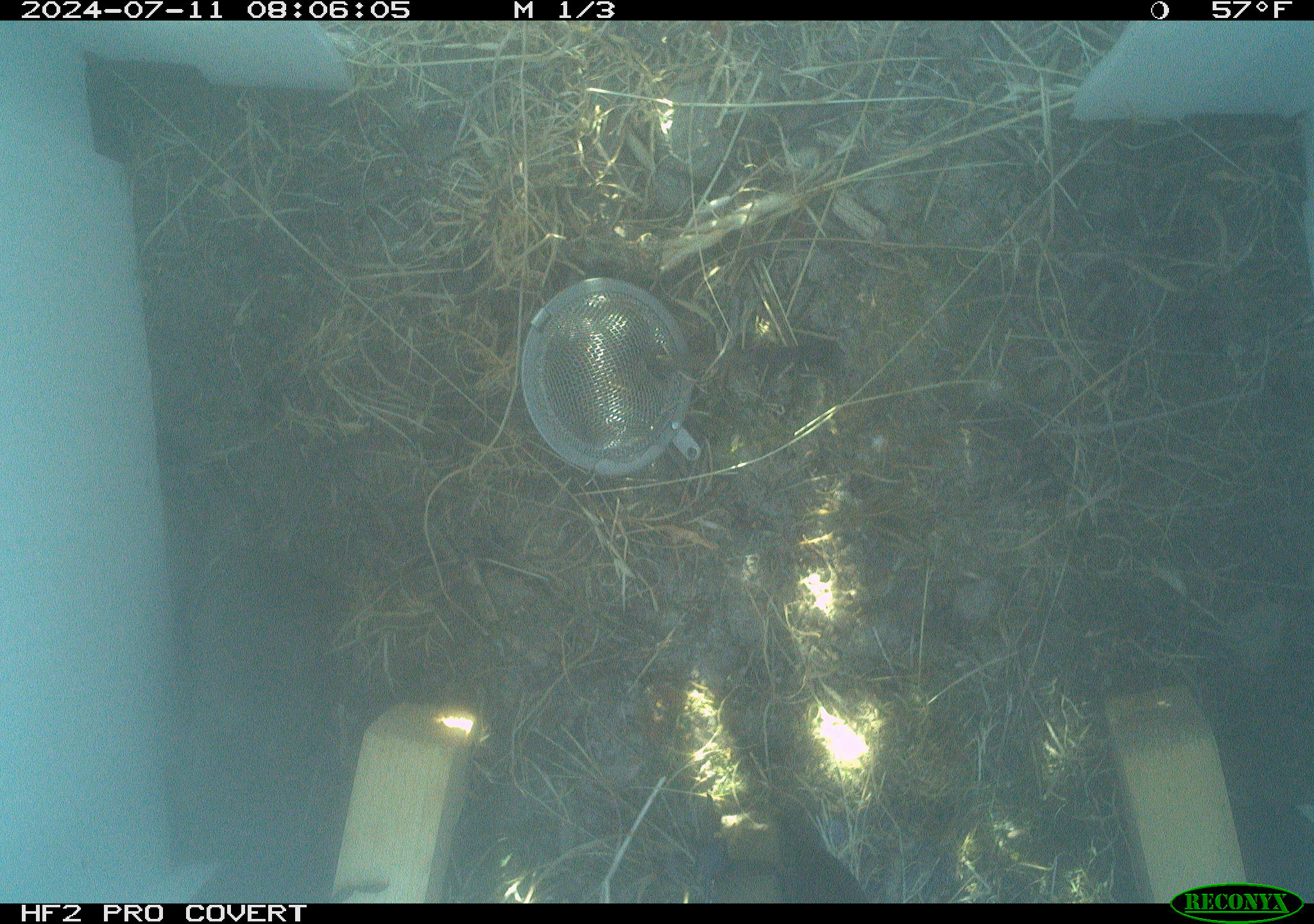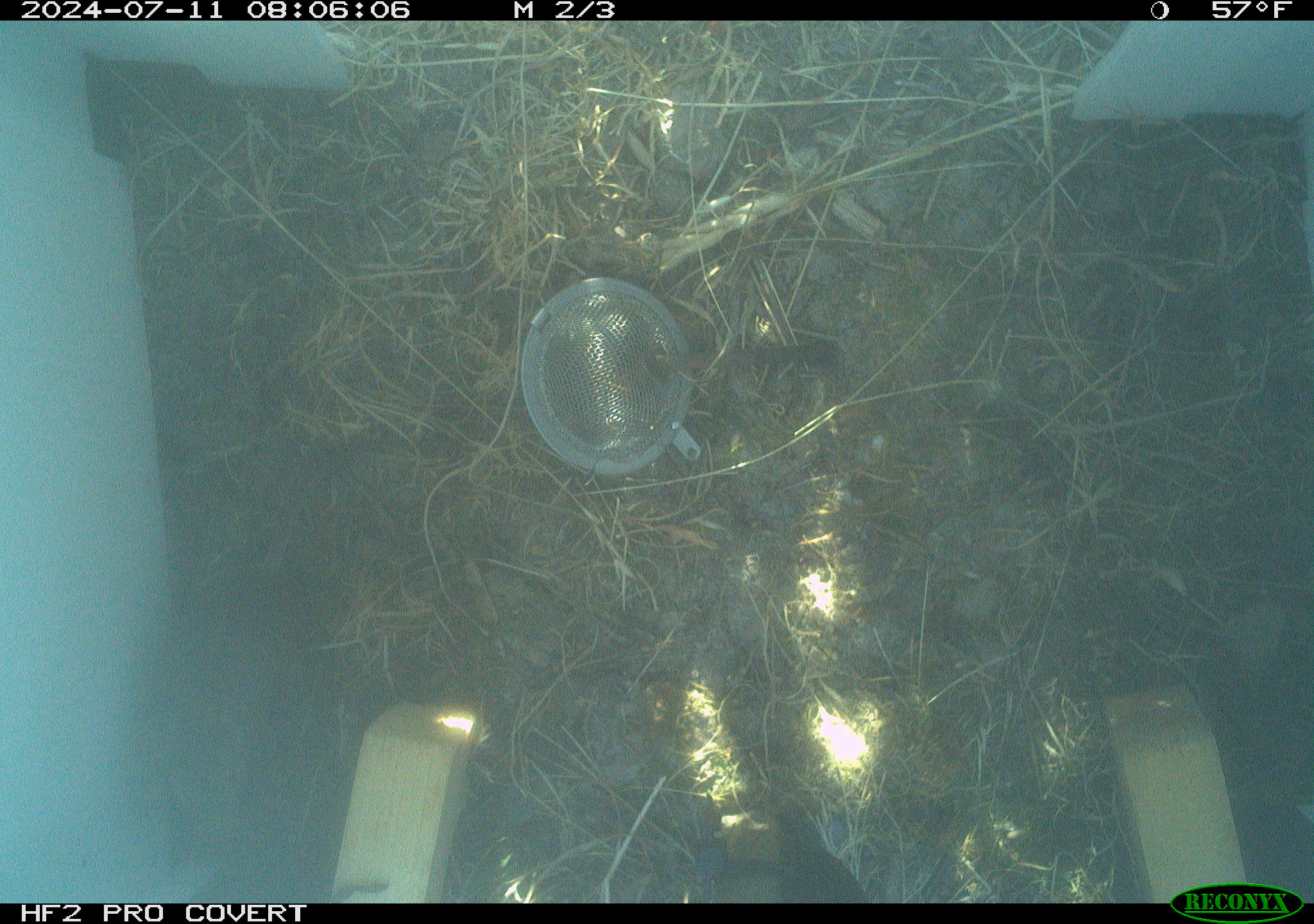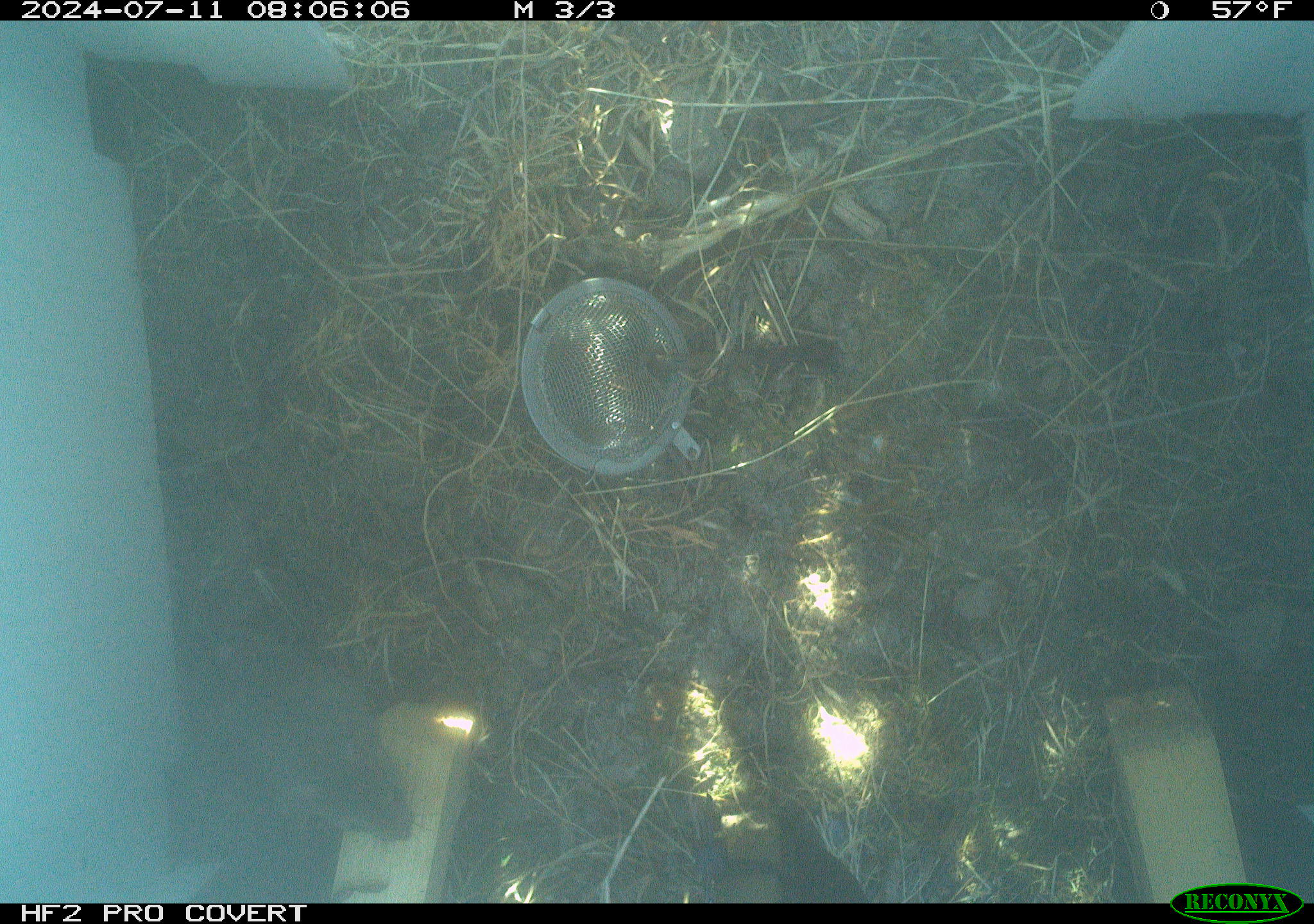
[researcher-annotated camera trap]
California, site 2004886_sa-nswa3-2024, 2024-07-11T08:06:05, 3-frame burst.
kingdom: Animalia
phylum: Chordata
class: Mammalia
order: Rodentia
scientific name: Rodentia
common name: rodent